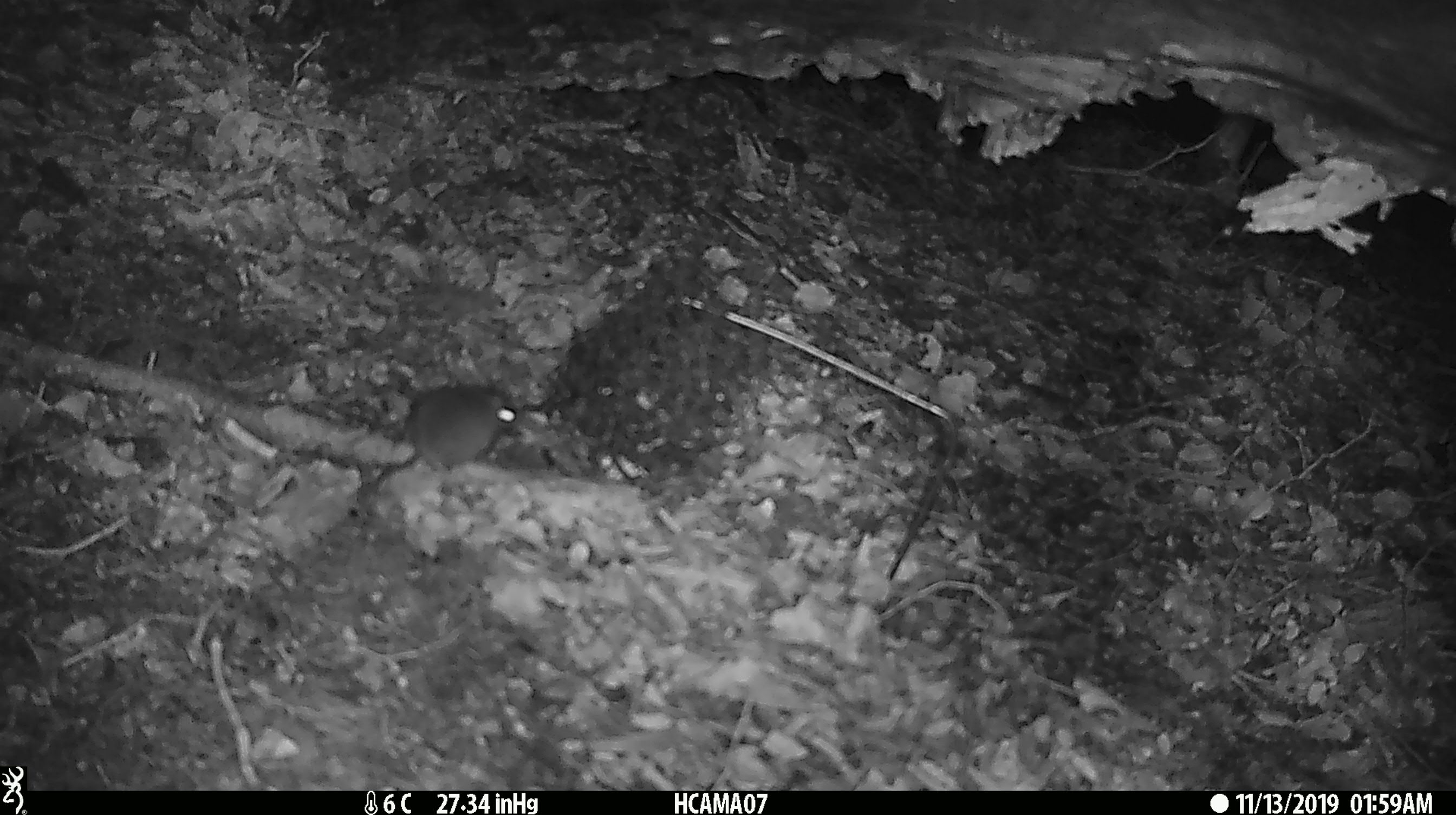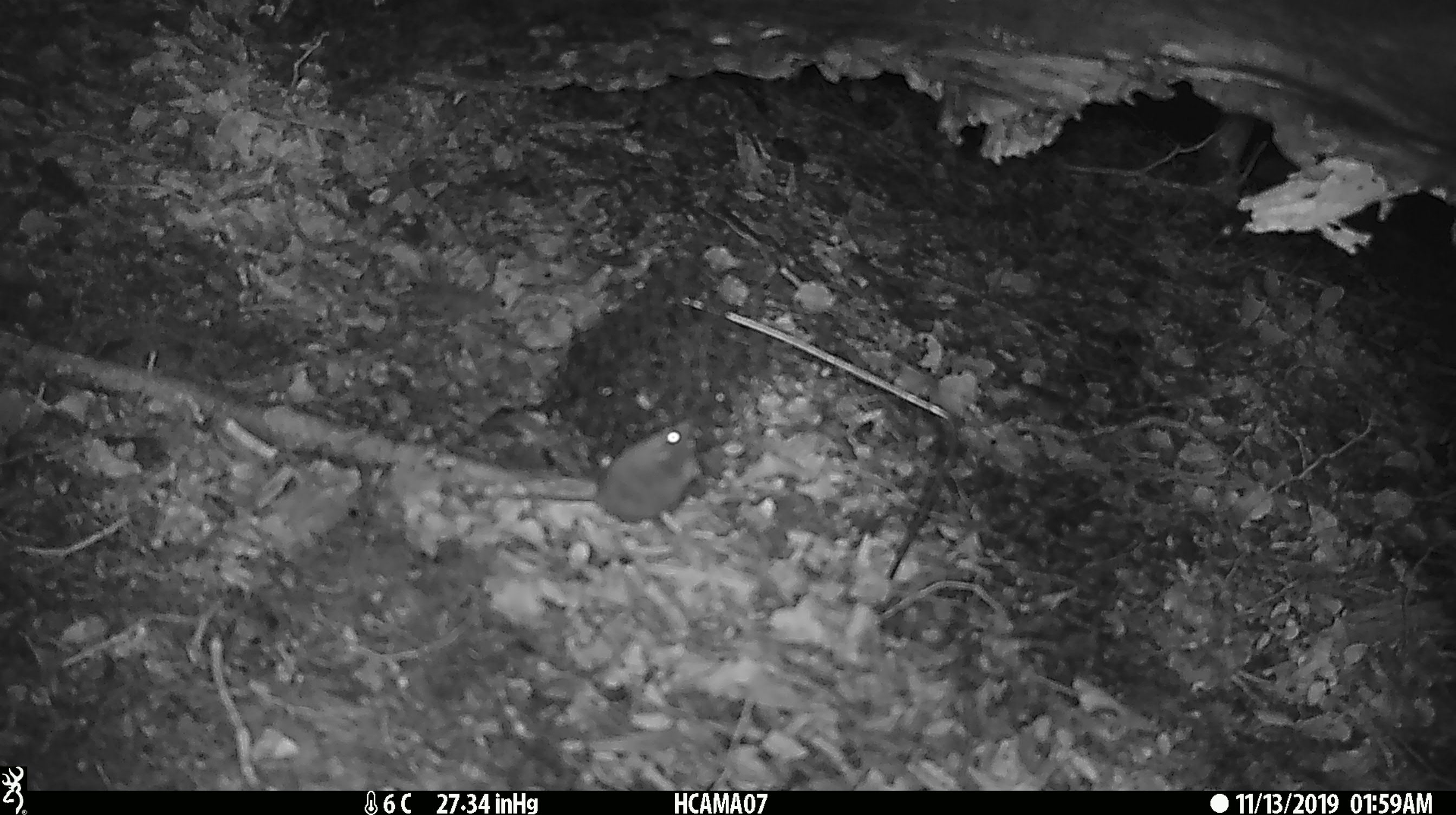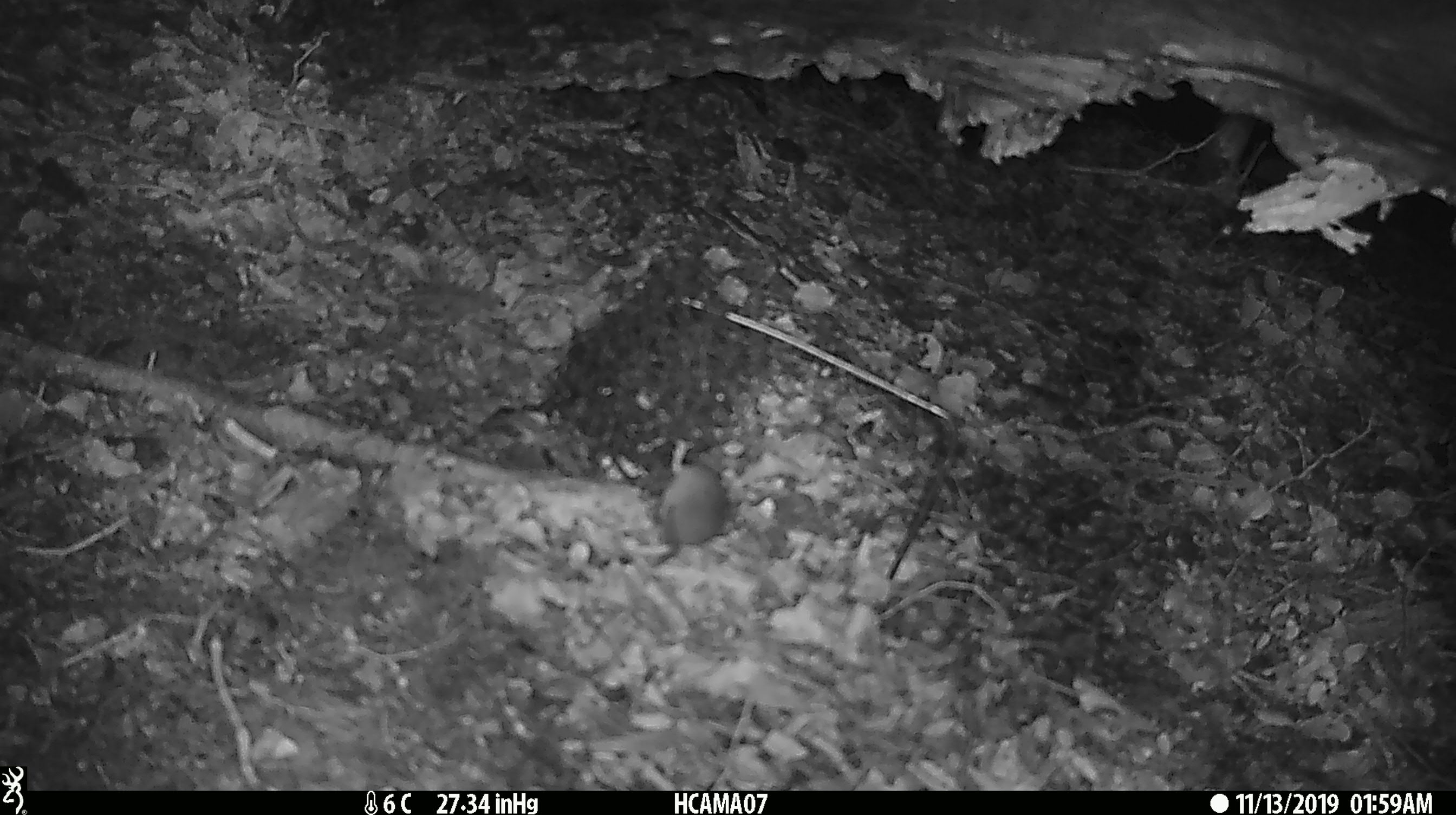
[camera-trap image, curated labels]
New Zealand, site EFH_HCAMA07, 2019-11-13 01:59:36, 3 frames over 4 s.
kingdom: Animalia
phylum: Chordata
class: Mammalia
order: Rodentia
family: Muridae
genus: Mus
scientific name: Mus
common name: mouse